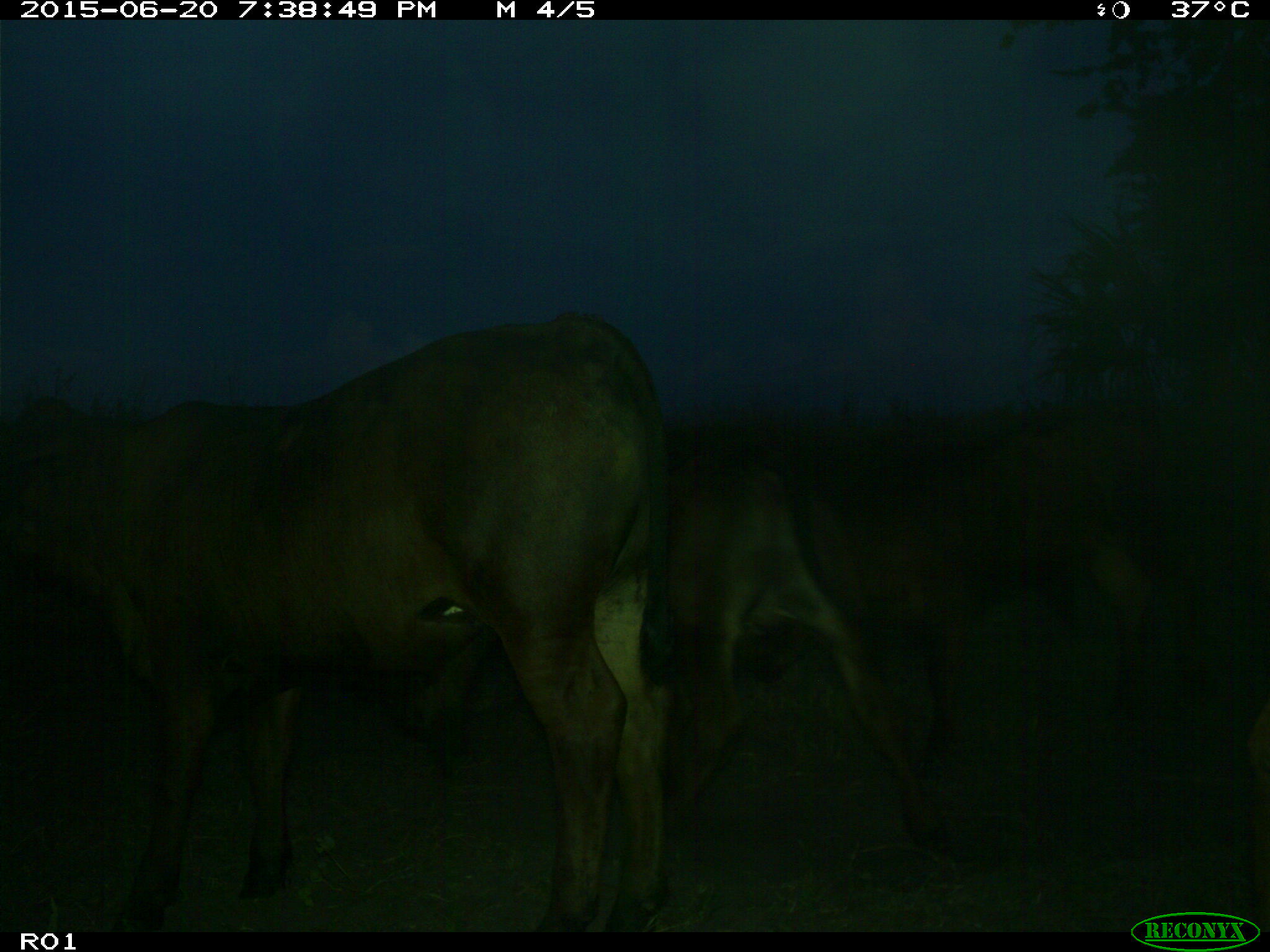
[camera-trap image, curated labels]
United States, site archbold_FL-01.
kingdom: Animalia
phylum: Chordata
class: Mammalia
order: Artiodactyla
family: Bovidae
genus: Bos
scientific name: Bos taurus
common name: domestic cow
Bos taurus (domestic cow).